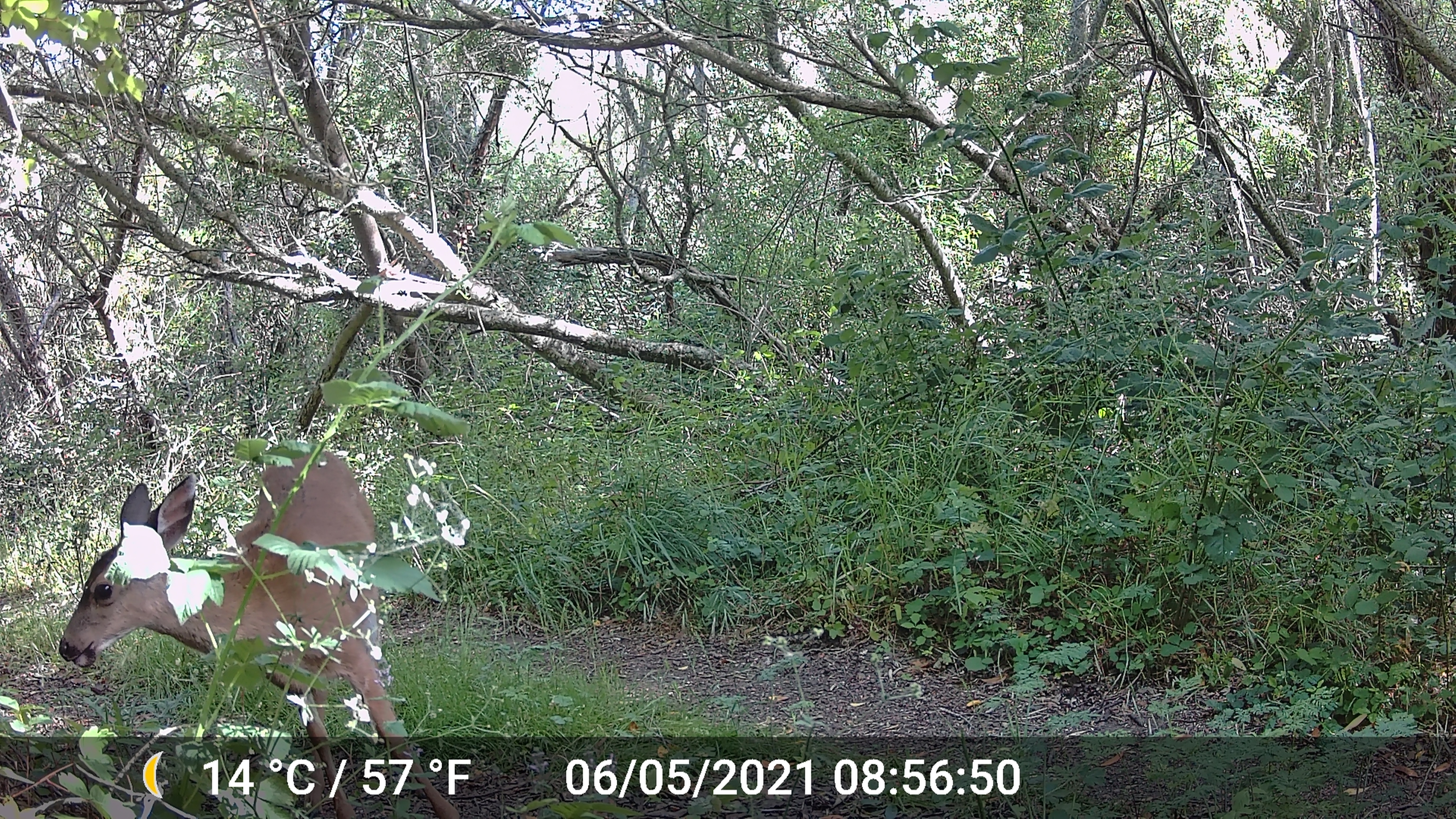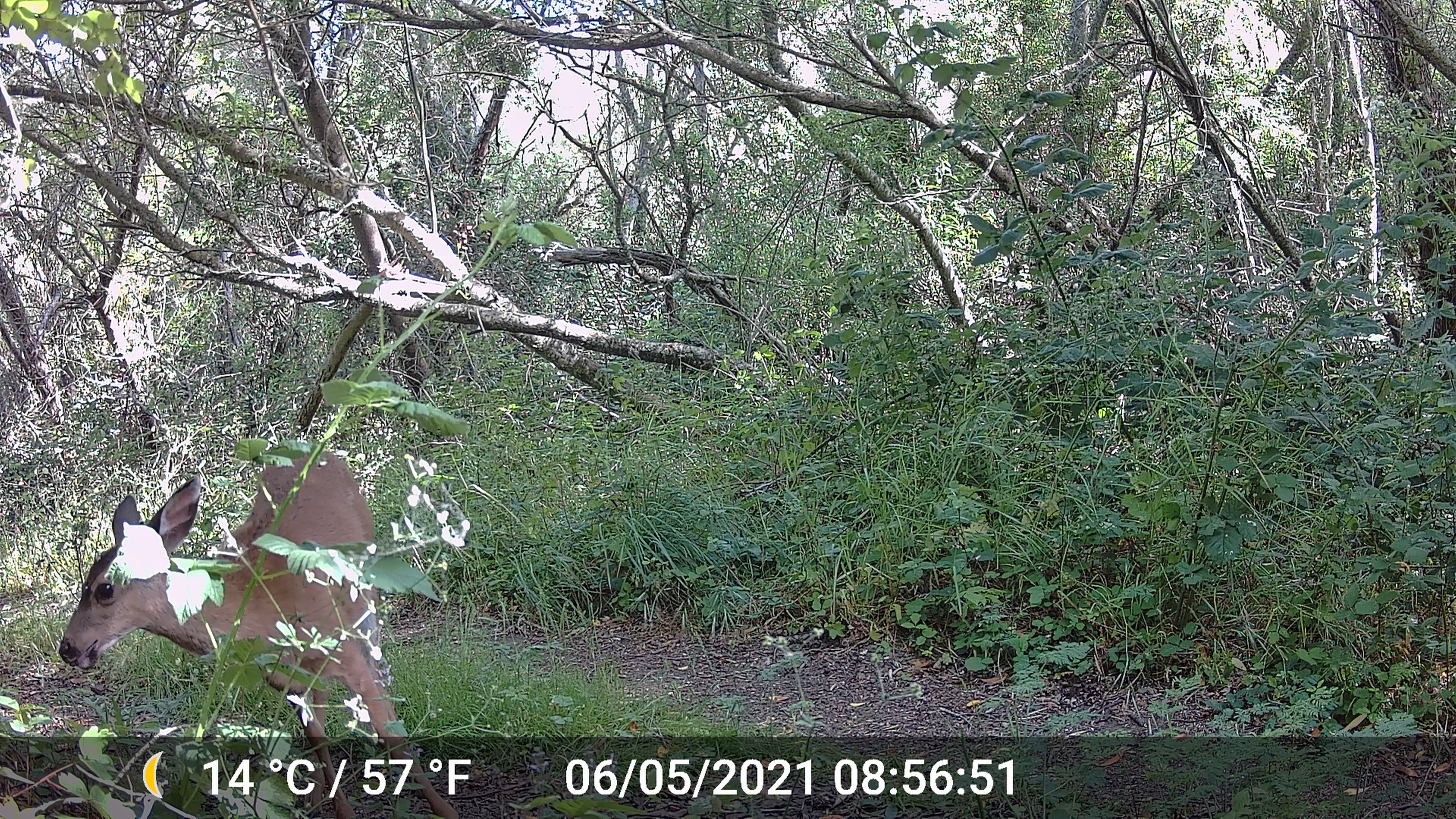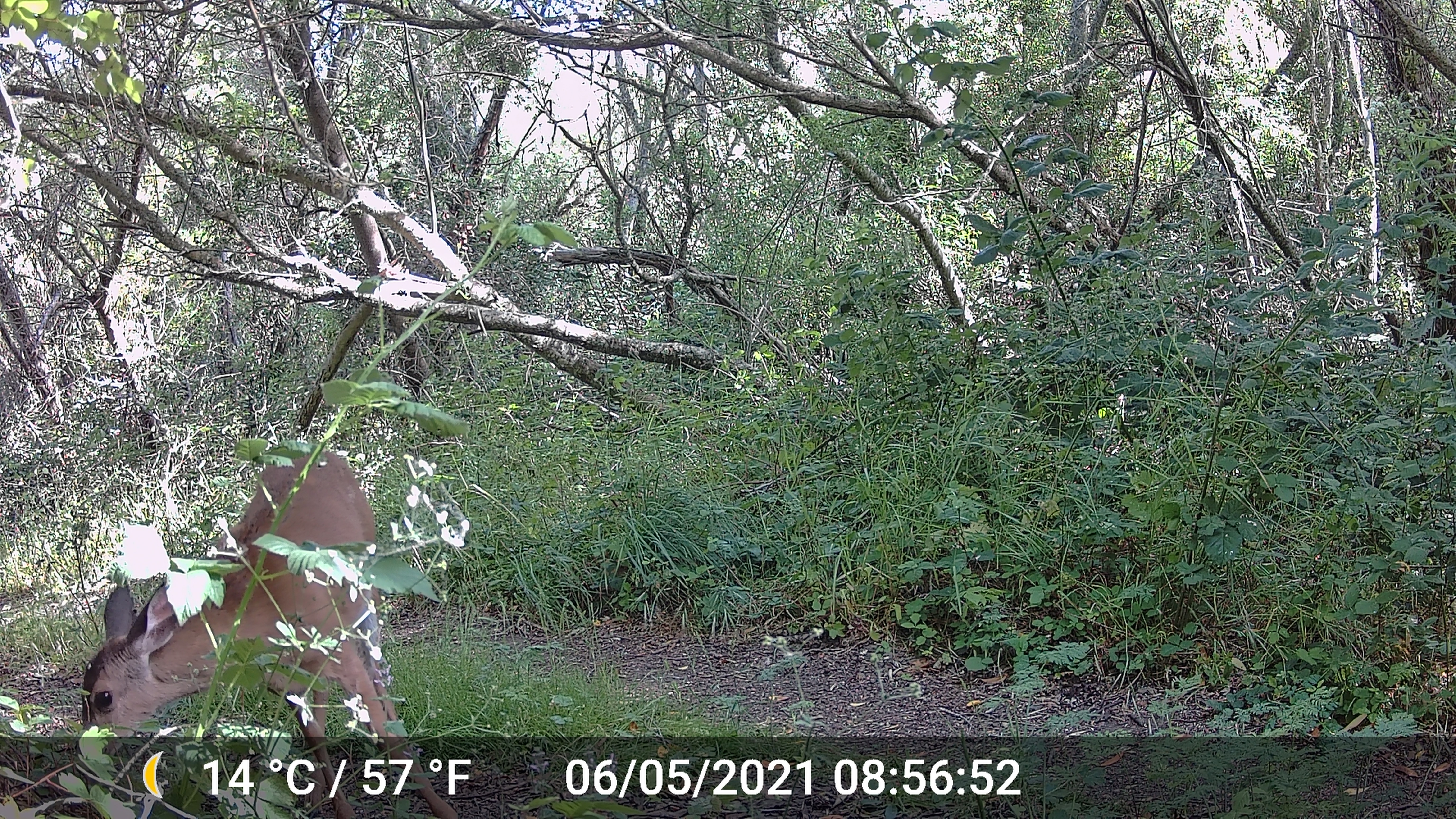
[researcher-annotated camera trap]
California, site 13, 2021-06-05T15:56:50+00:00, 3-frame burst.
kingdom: Animalia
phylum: Chordata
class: Mammalia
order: Artiodactyla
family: Cervidae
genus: Odocoileus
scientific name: Odocoileus hemionus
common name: mule deer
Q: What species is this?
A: Mule deer (Odocoileus hemionus).